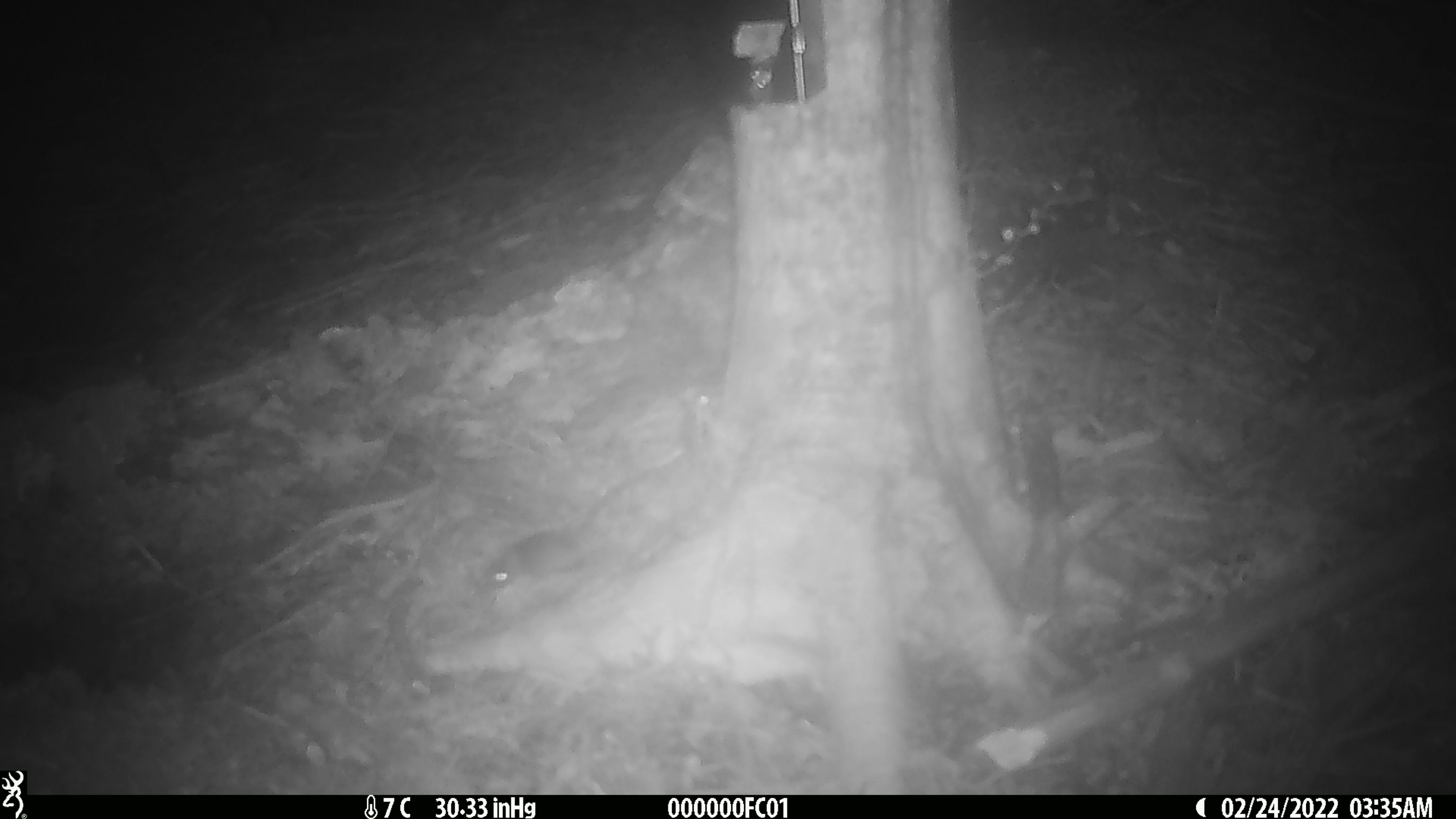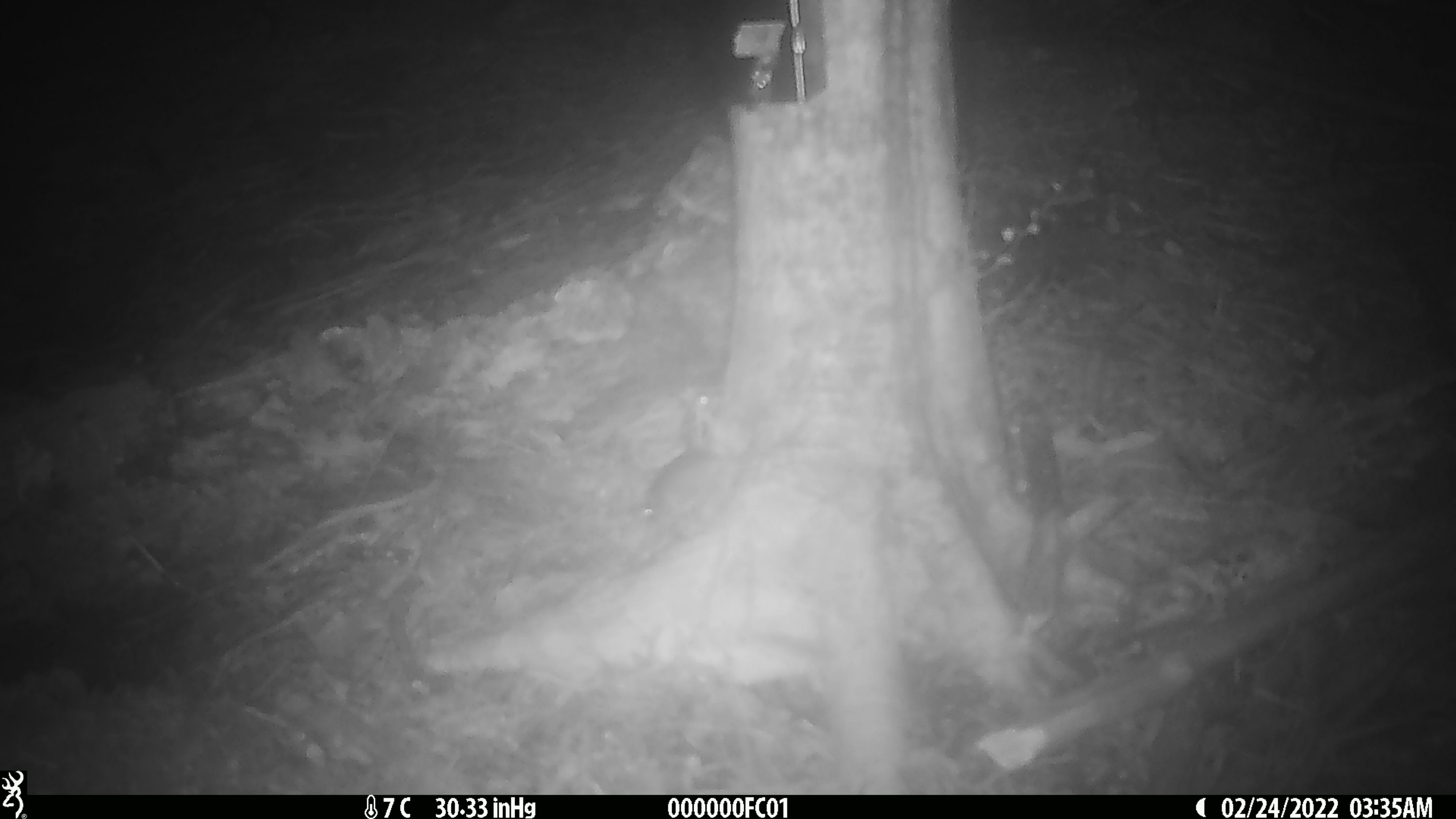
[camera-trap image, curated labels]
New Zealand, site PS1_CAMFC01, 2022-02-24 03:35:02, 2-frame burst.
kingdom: Animalia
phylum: Chordata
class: Mammalia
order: Rodentia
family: Muridae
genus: Mus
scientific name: Mus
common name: mouse